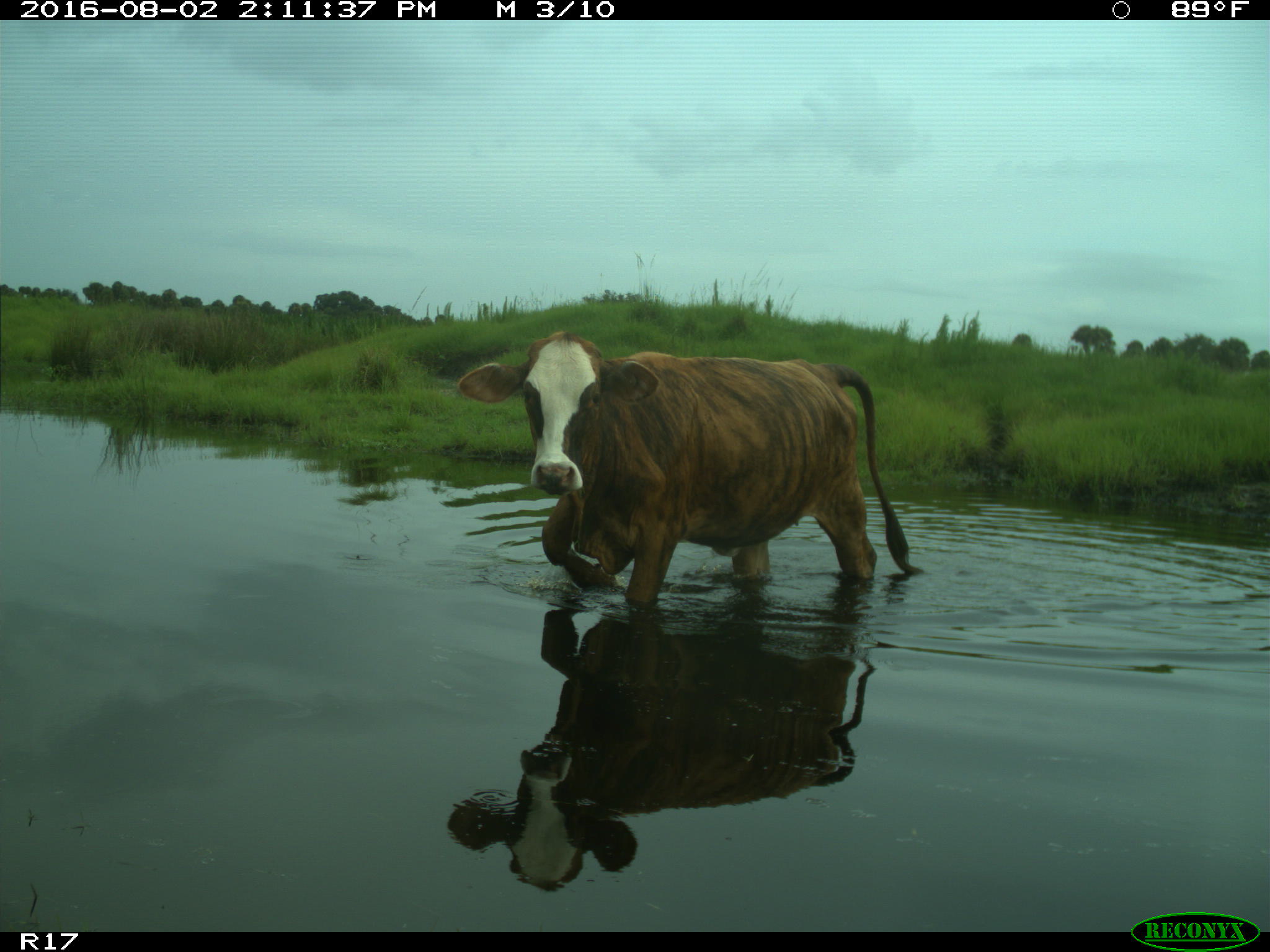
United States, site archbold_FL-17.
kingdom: Animalia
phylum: Chordata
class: Mammalia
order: Artiodactyla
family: Bovidae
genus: Bos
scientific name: Bos taurus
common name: domestic cow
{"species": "Bos taurus (domestic cow)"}